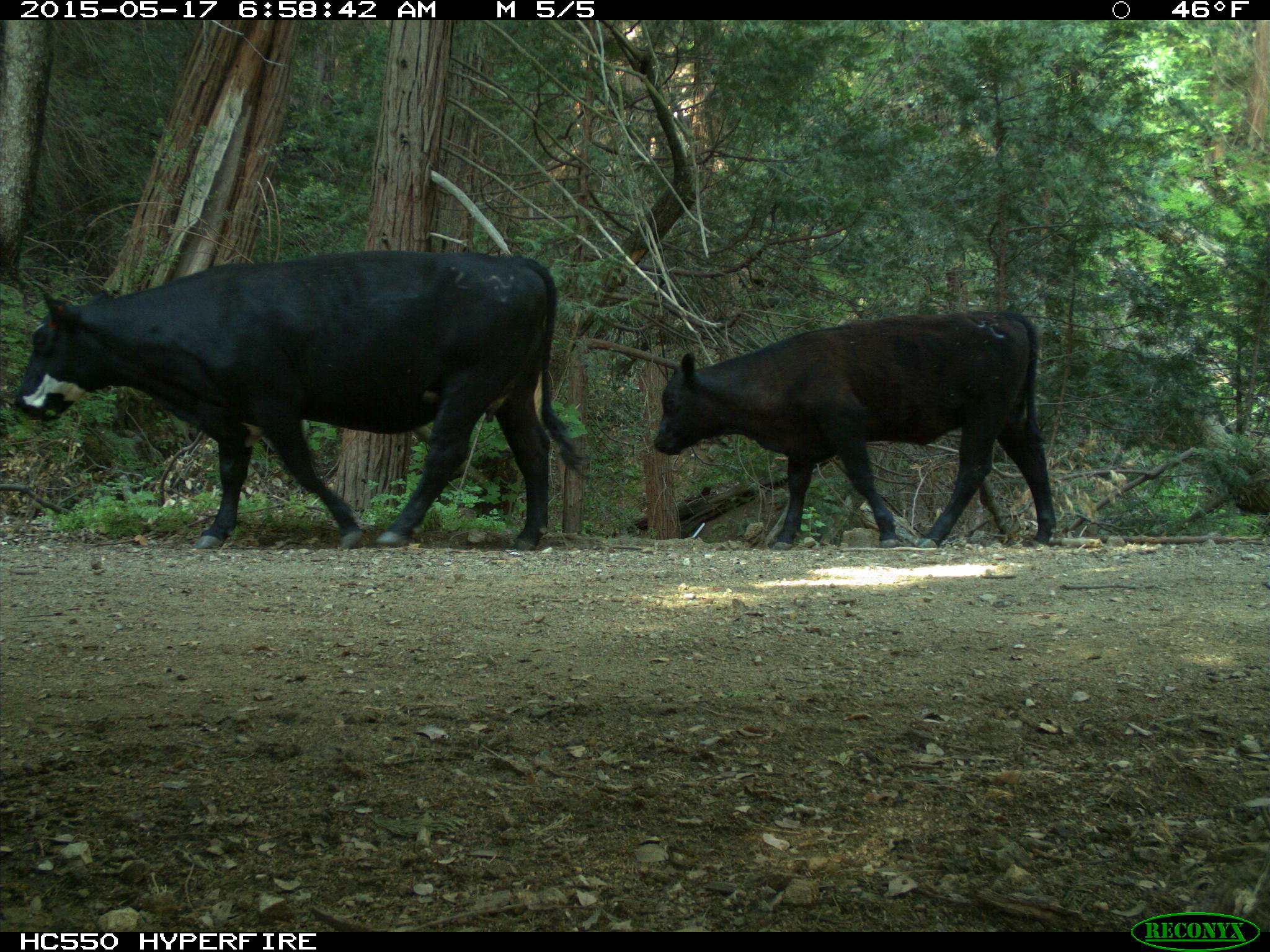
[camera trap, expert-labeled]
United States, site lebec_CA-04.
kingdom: Animalia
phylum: Chordata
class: Mammalia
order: Artiodactyla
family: Bovidae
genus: Bos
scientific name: Bos taurus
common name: domestic cow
Bos taurus (domestic cow).